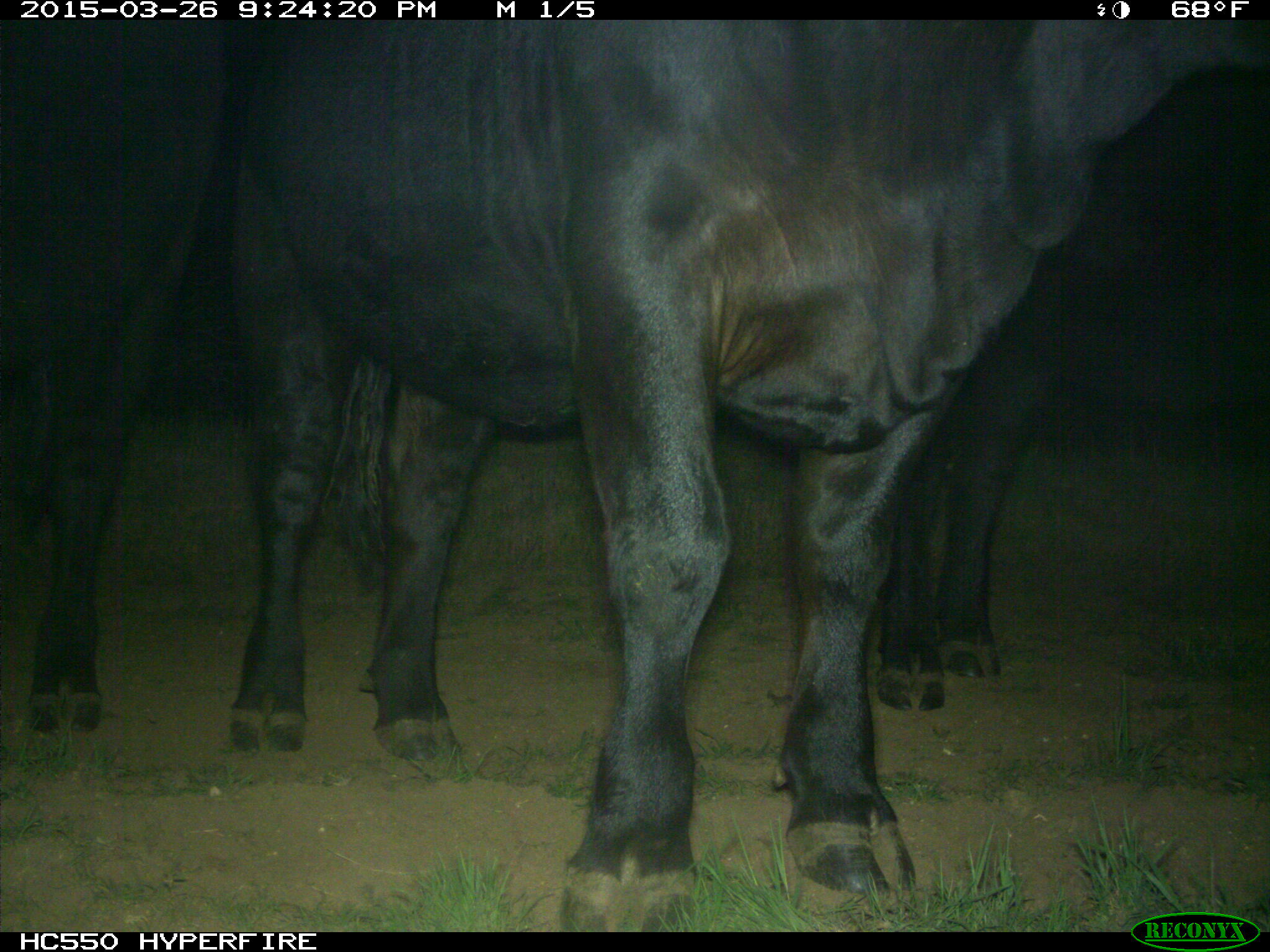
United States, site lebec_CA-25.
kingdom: Animalia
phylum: Chordata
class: Mammalia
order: Artiodactyla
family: Bovidae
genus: Bos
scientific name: Bos taurus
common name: domestic cow